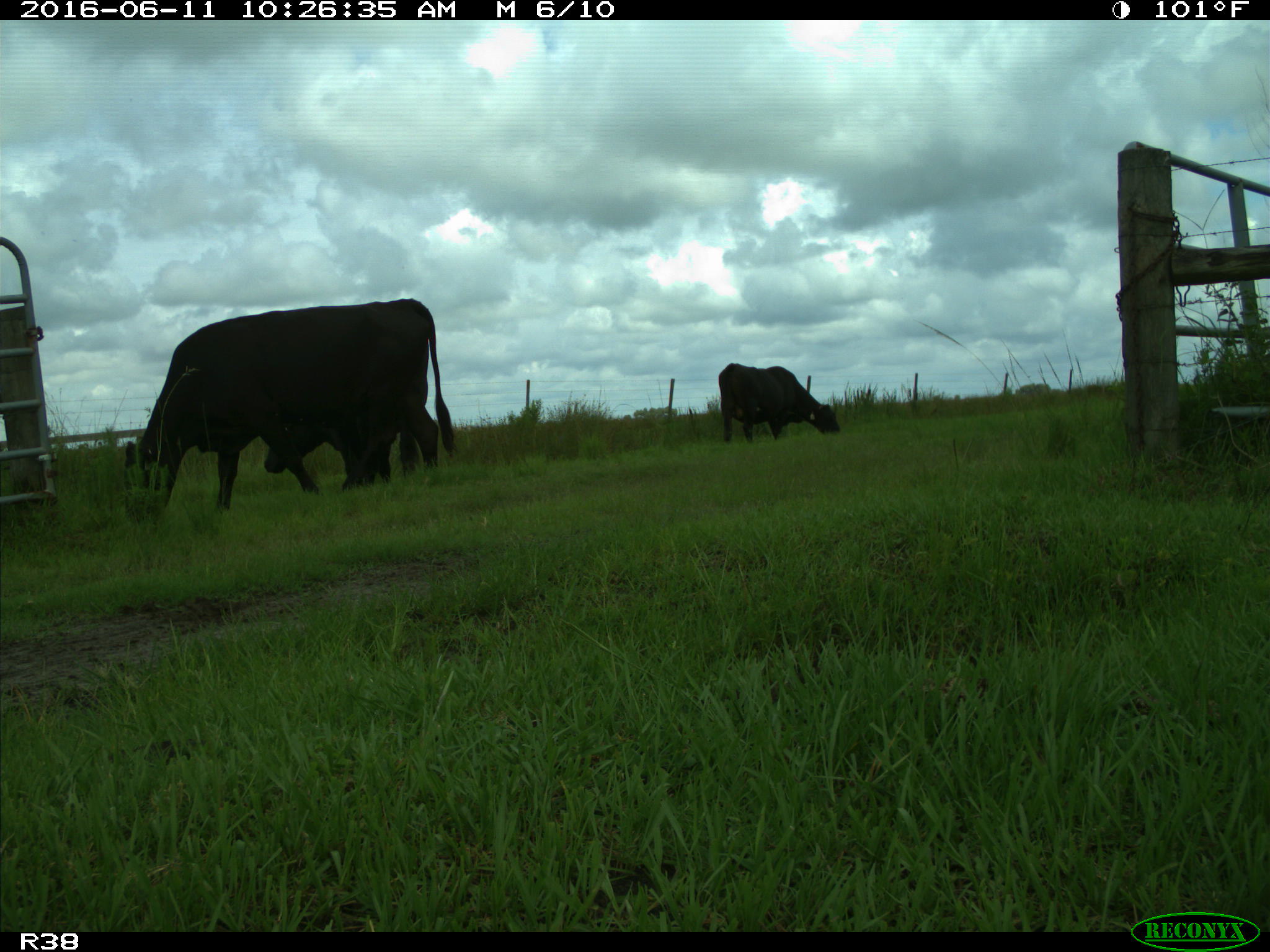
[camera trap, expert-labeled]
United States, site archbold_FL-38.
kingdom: Animalia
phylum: Chordata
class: Mammalia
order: Artiodactyla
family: Bovidae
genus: Bos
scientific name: Bos taurus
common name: domestic cow